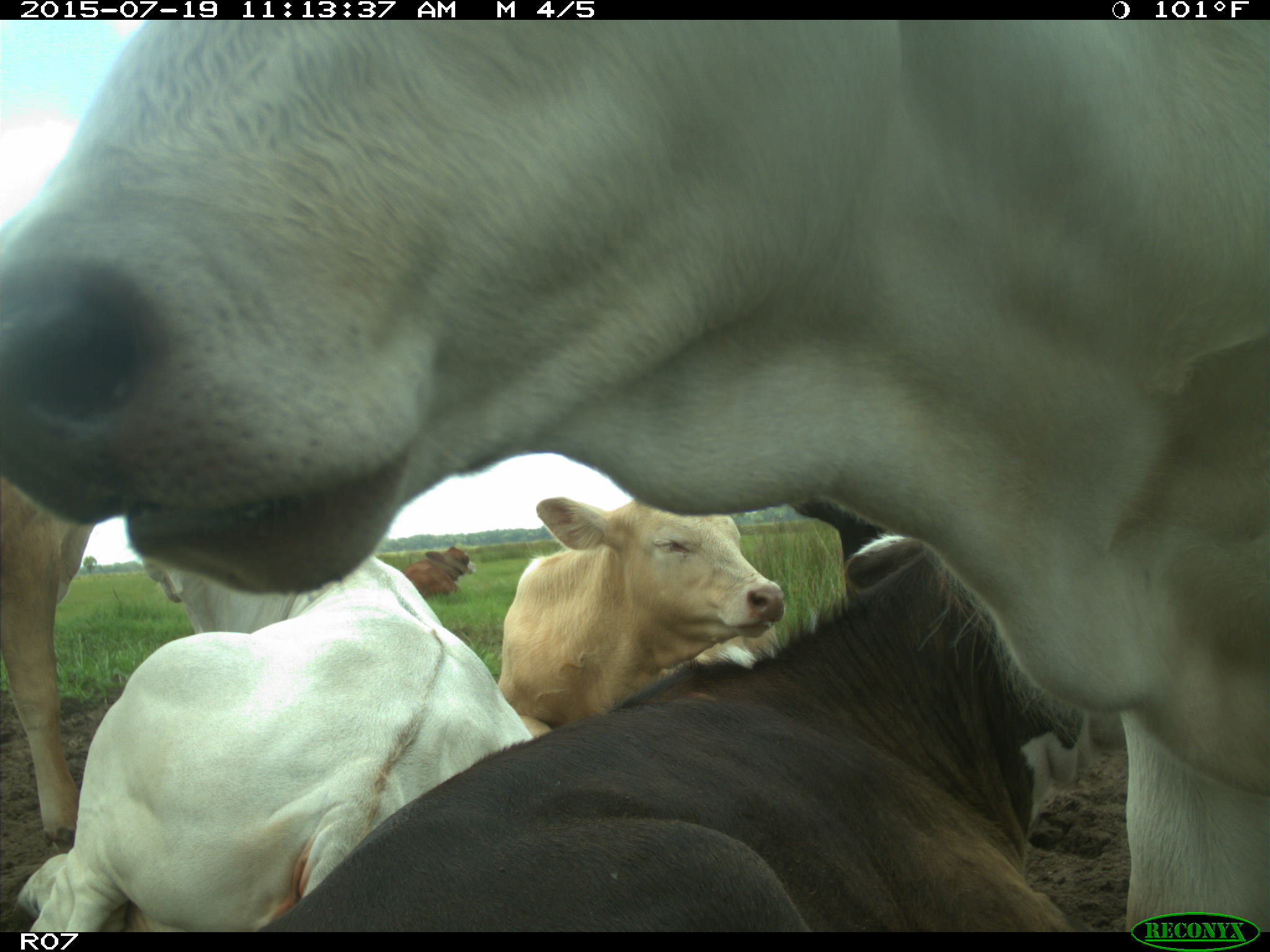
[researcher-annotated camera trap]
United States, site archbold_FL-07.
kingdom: Animalia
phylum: Chordata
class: Mammalia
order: Artiodactyla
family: Bovidae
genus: Bos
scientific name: Bos taurus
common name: domestic cow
Bos taurus (domestic cow).